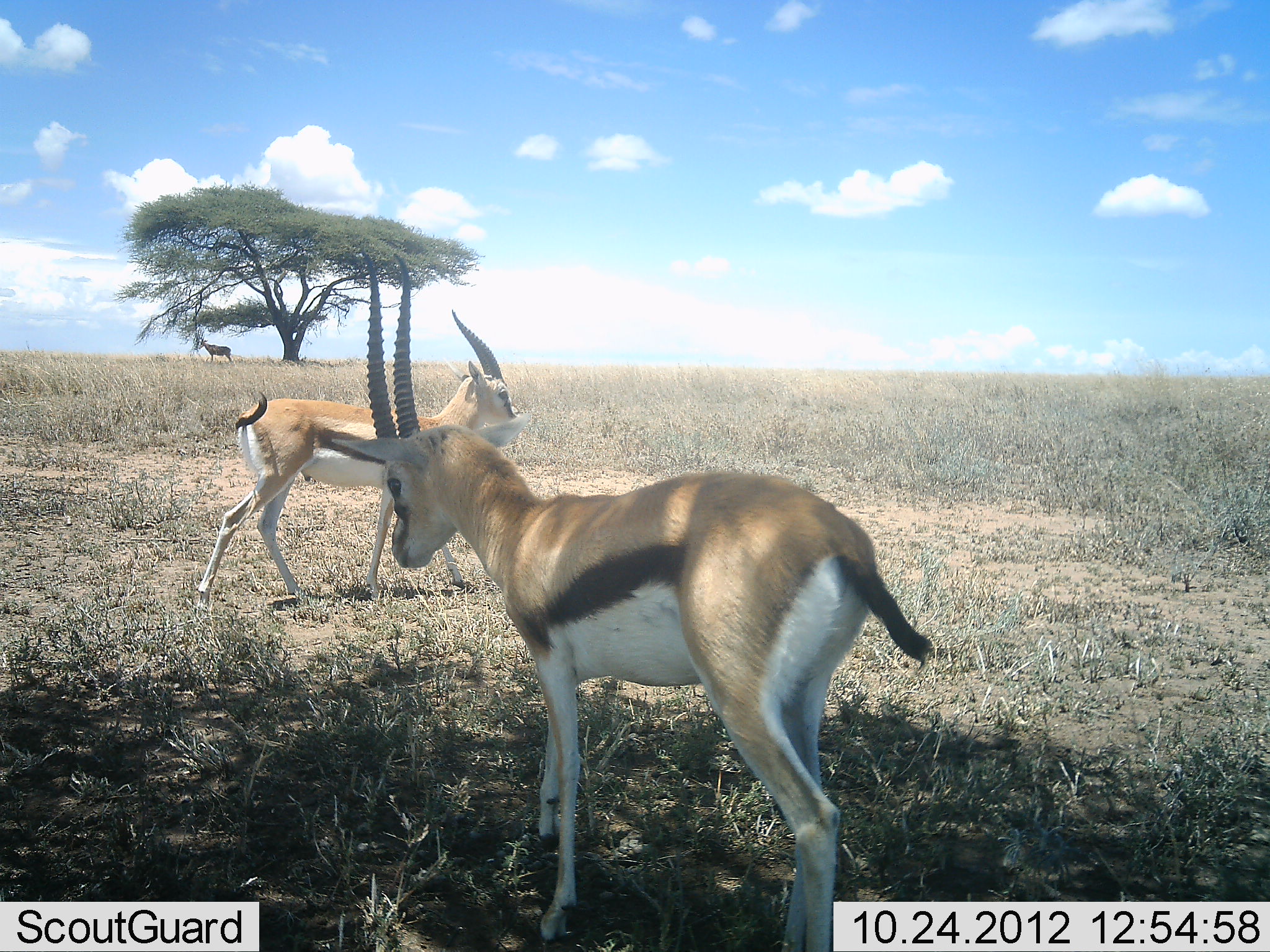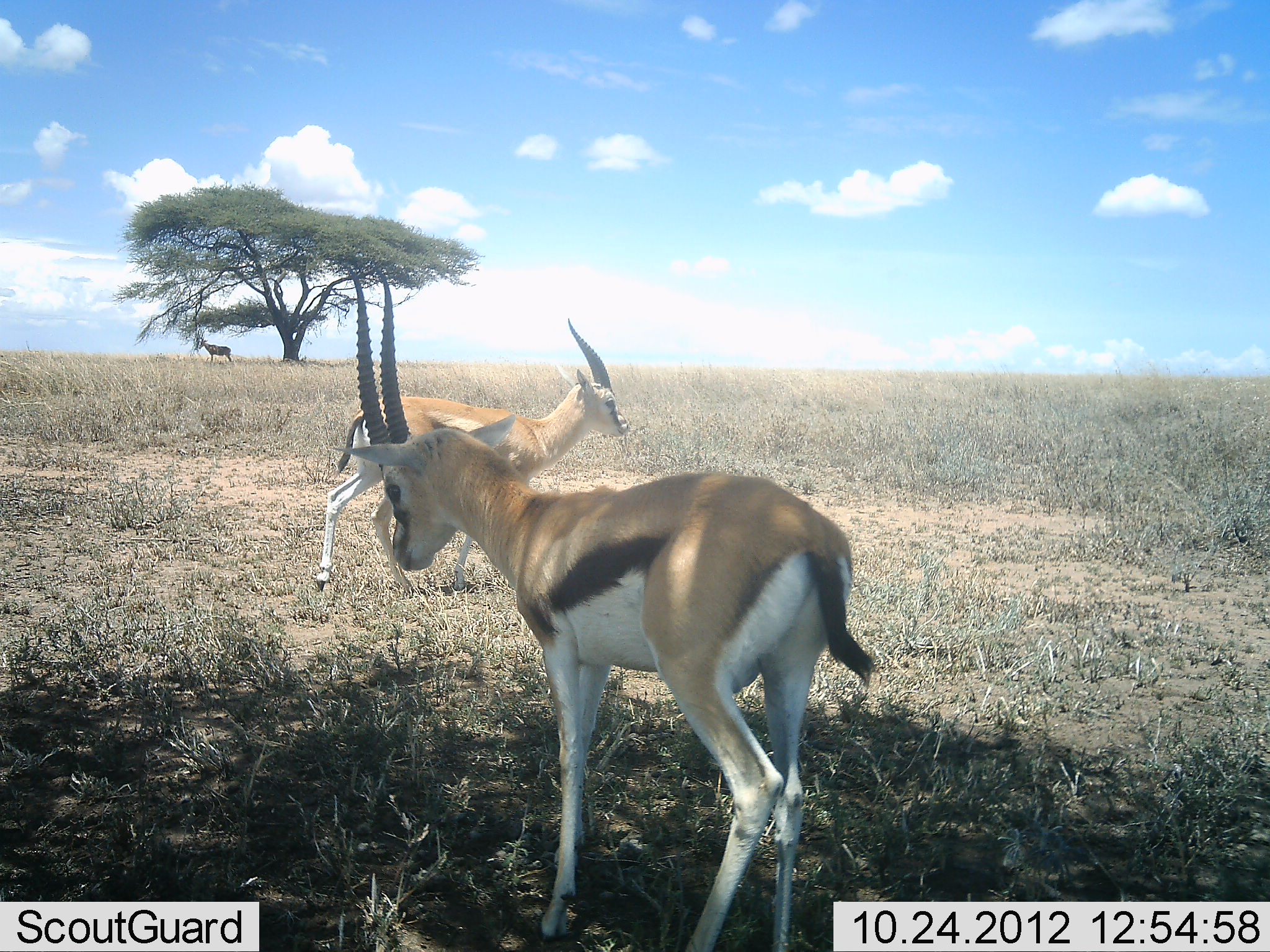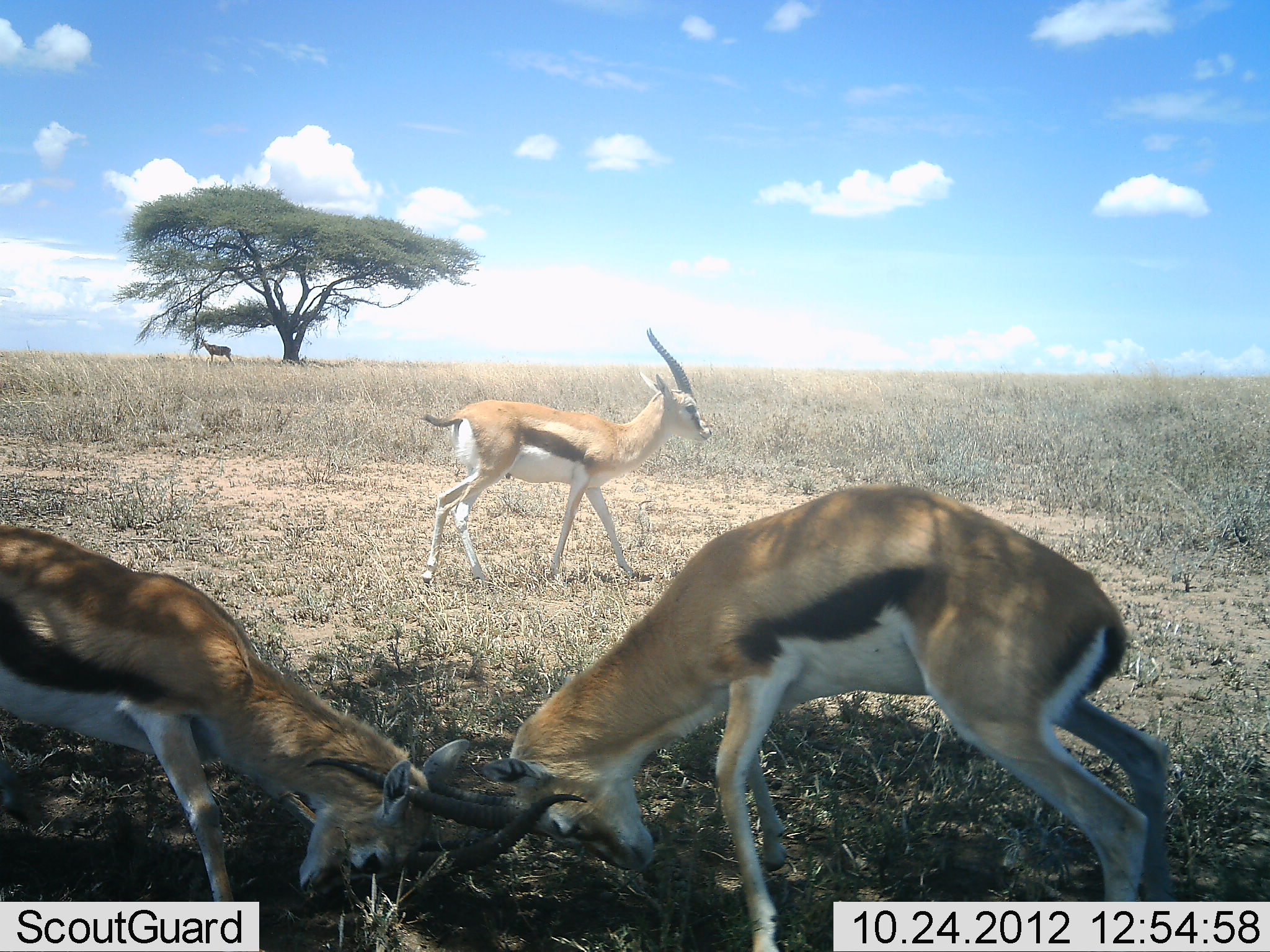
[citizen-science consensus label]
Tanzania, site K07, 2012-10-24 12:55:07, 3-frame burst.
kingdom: Animalia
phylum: Chordata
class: Mammalia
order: Artiodactyla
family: Bovidae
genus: Eudorcas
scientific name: Eudorcas thomsonii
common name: thomson's gazelle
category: gazellethomsons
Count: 3.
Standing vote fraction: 31%.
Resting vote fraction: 0%.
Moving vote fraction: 62%.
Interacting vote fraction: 77%.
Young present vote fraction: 0%.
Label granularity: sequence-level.